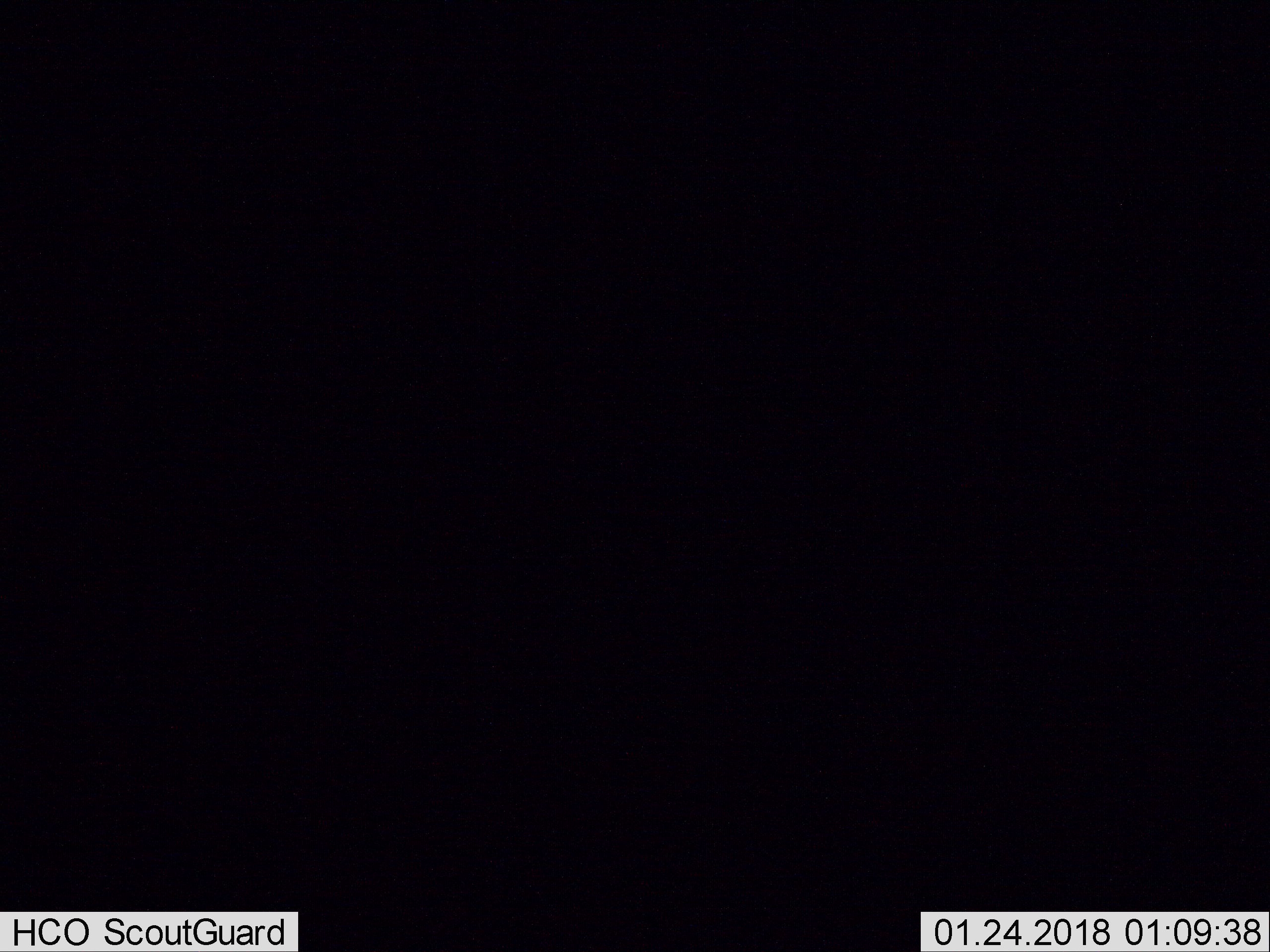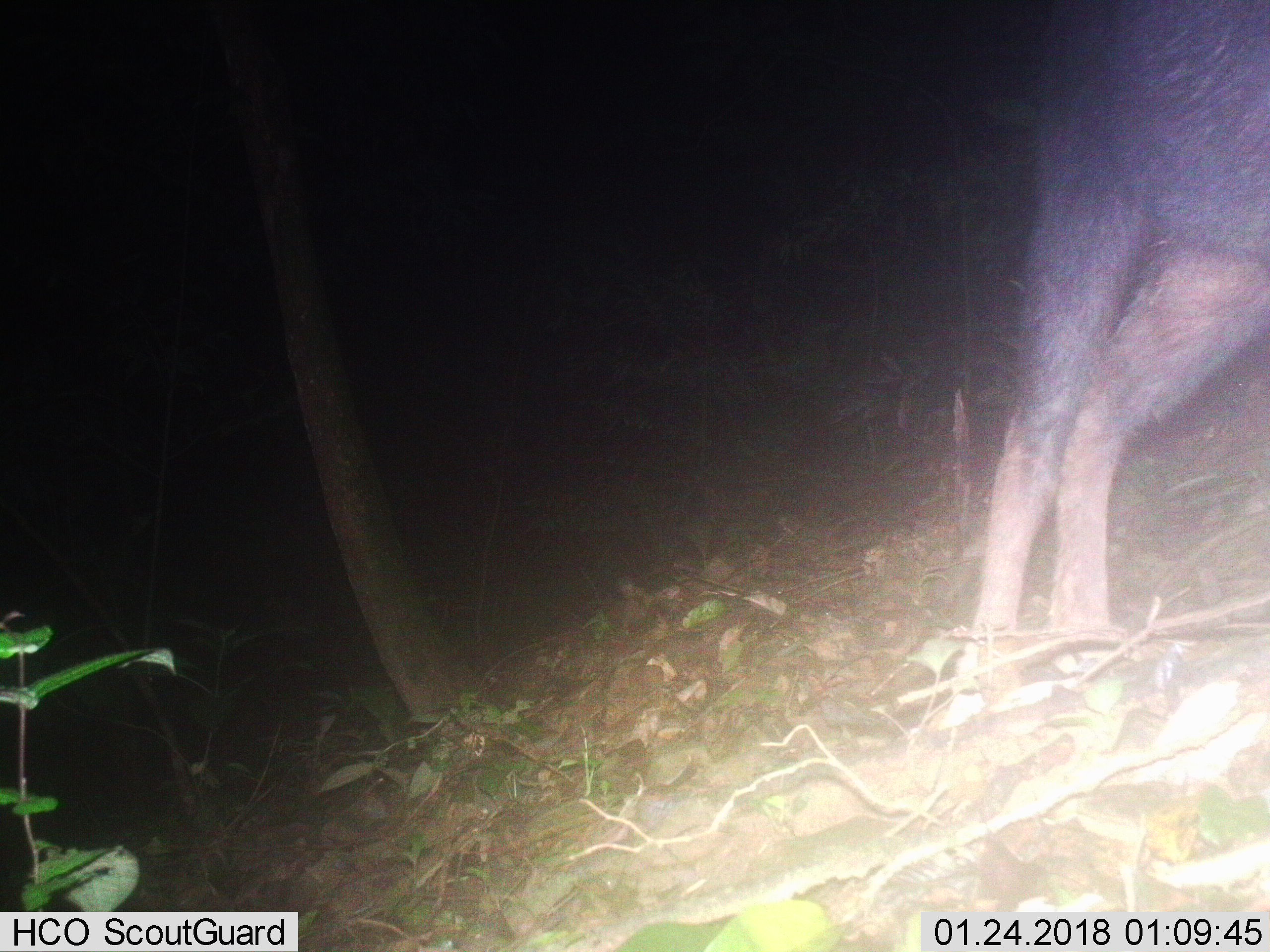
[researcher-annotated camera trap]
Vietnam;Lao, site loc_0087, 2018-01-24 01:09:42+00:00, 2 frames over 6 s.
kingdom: Animalia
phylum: Chordata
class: Mammalia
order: Artiodactyla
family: Bovidae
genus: Capricornis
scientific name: Capricornis sumatraensis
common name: chinese serow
Chinese serow (Capricornis sumatraensis). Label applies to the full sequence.